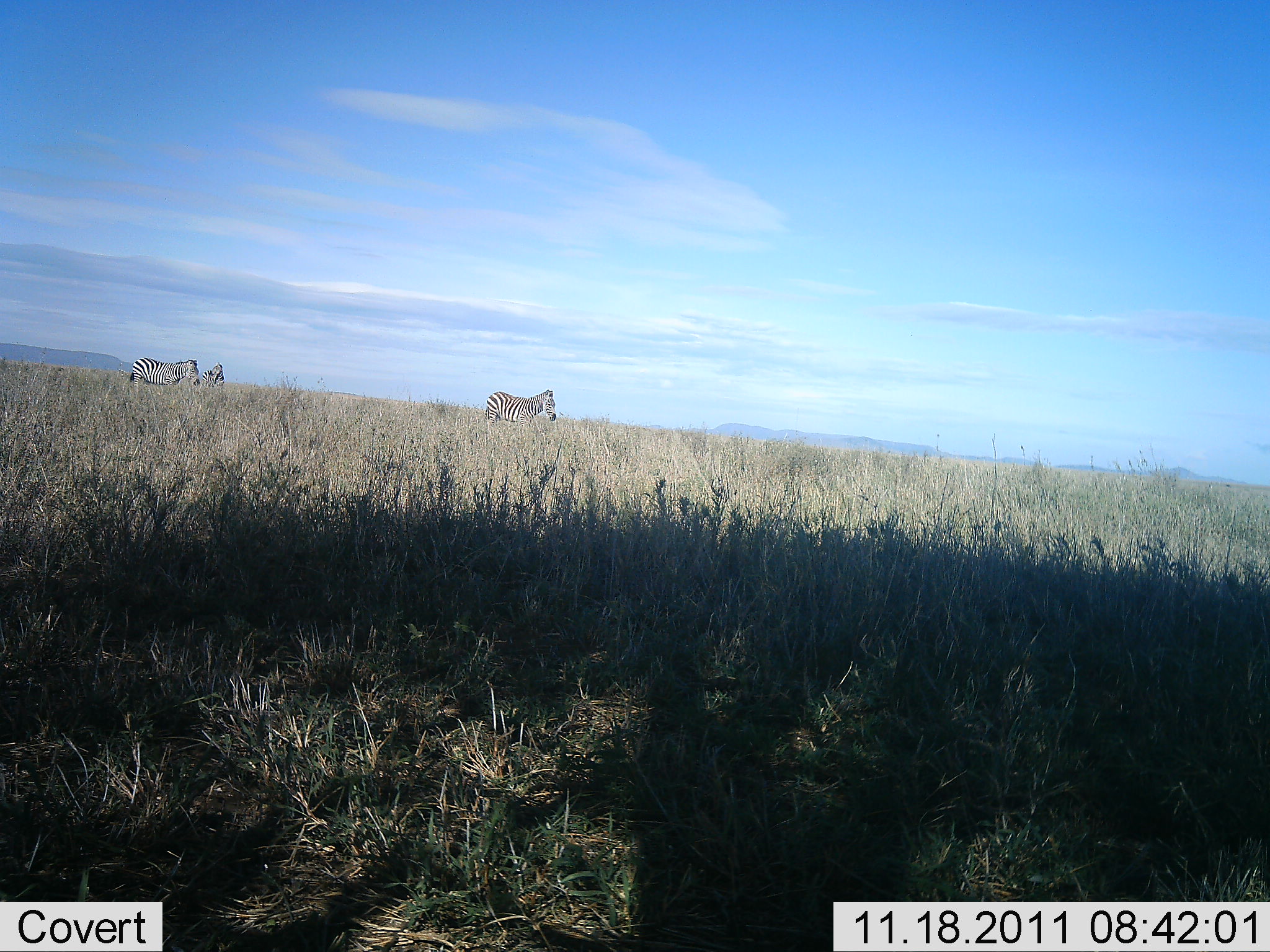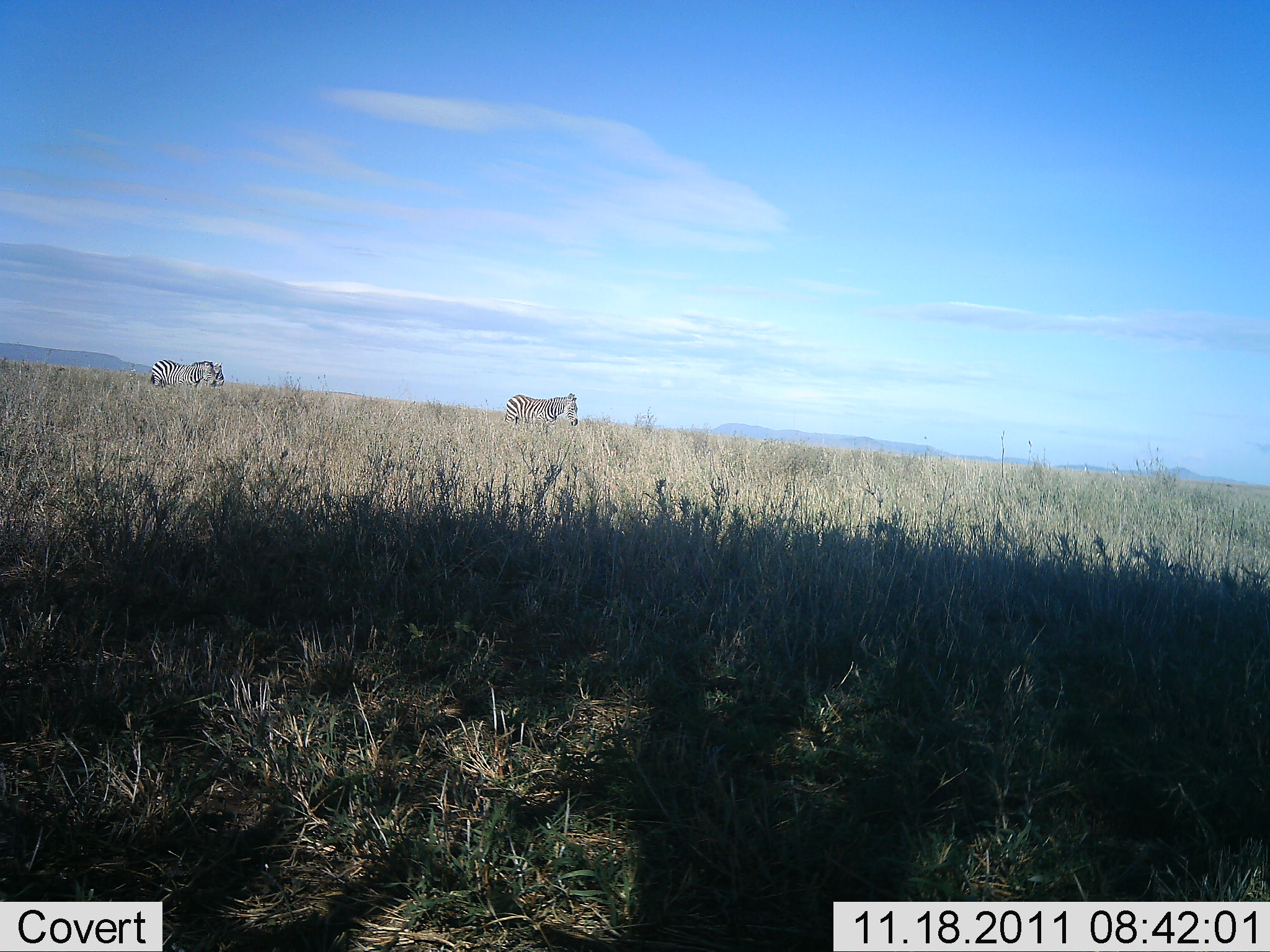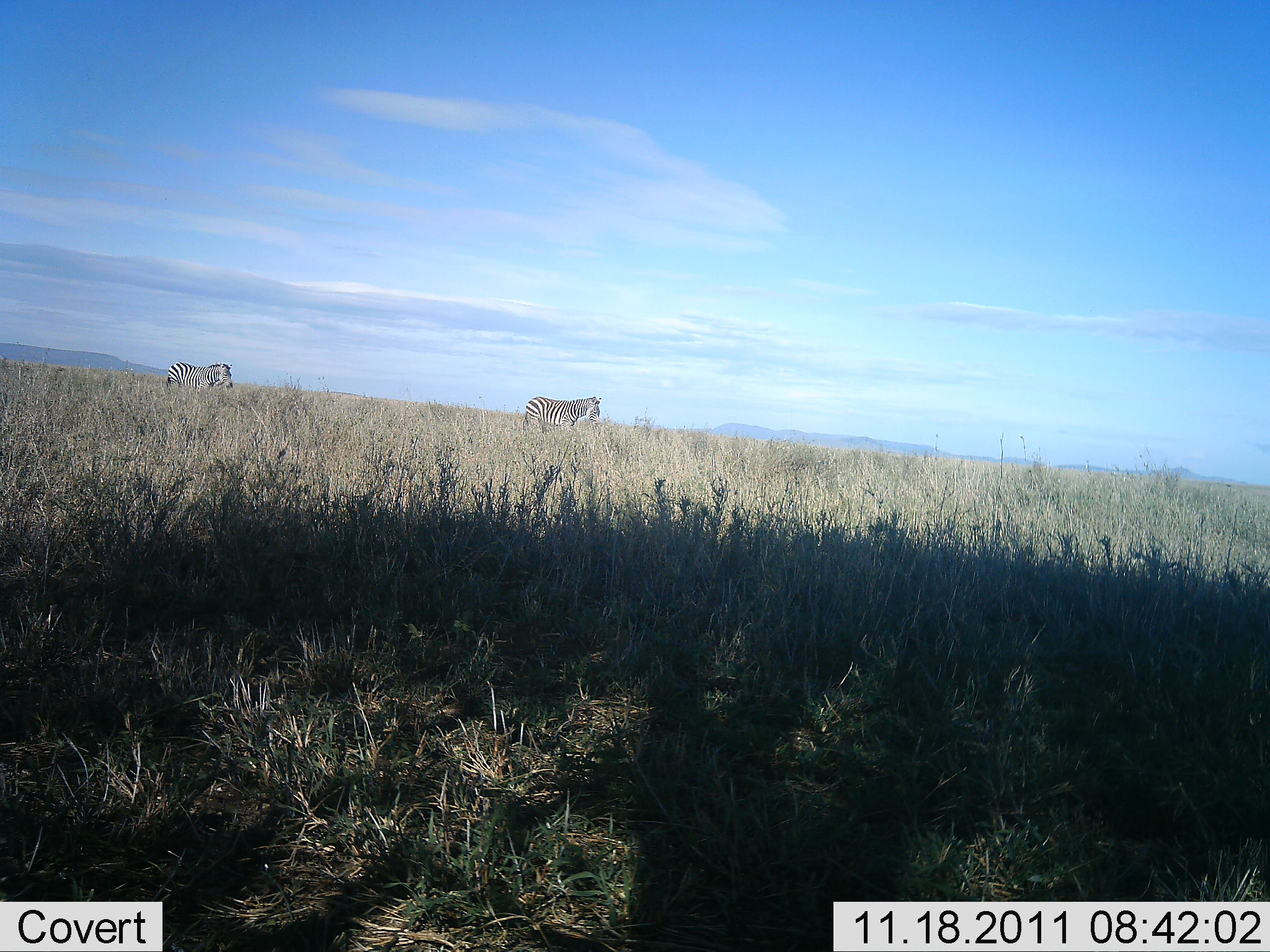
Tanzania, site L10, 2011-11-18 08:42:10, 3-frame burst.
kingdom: Animalia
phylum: Chordata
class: Mammalia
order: Perissodactyla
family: Equidae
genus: Equus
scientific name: Equus quagga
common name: plains zebra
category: zebra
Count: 2.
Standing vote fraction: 8%.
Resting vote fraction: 0%.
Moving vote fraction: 92%.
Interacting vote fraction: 0%.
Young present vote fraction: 0%.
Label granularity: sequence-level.